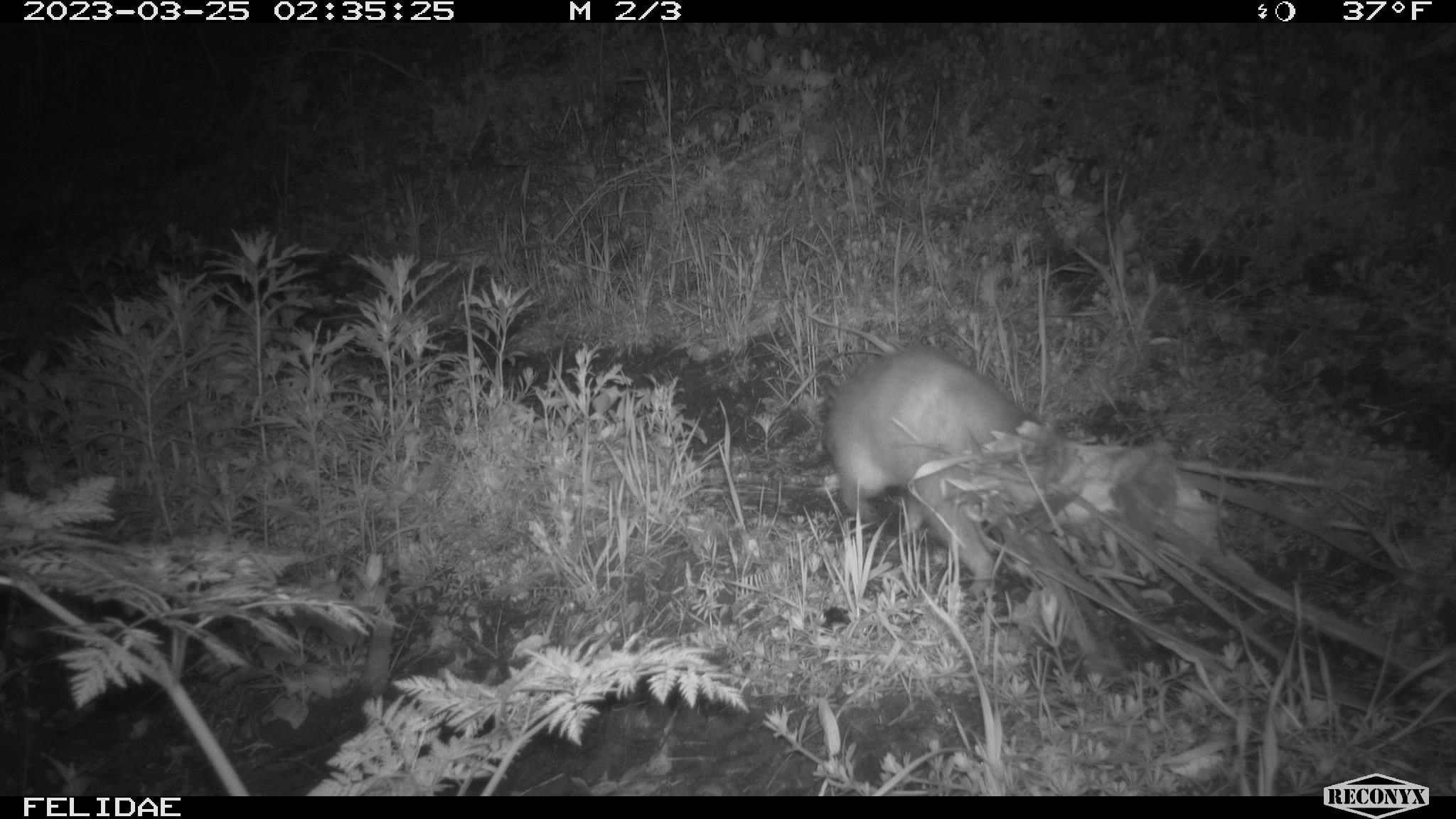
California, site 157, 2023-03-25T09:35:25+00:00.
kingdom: Animalia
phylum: Chordata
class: Mammalia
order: Didelphimorphia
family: Didelphidae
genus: Didelphis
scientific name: Didelphis virginiana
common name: virginia opossum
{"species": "virginia opossum (Didelphis virginiana)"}